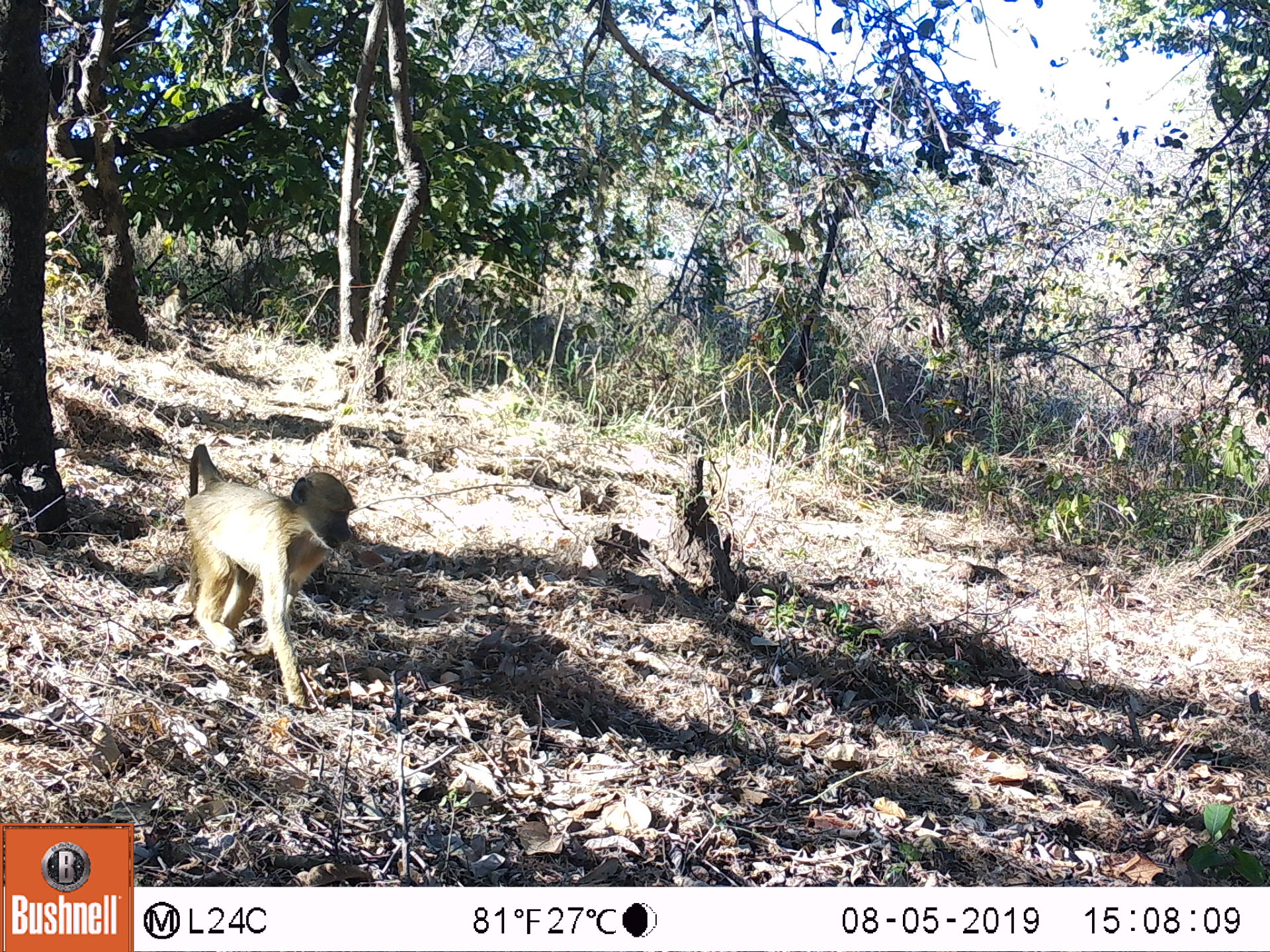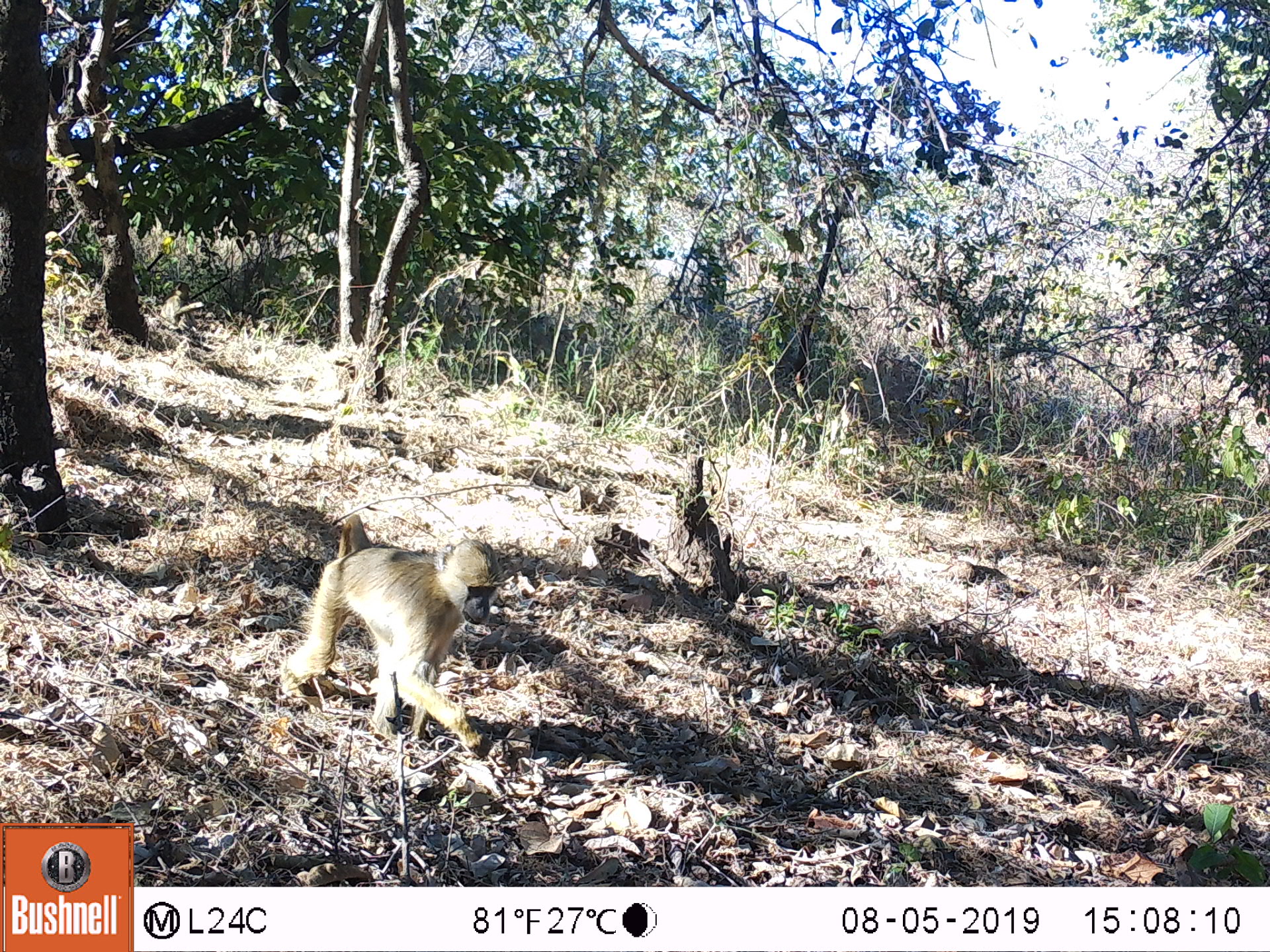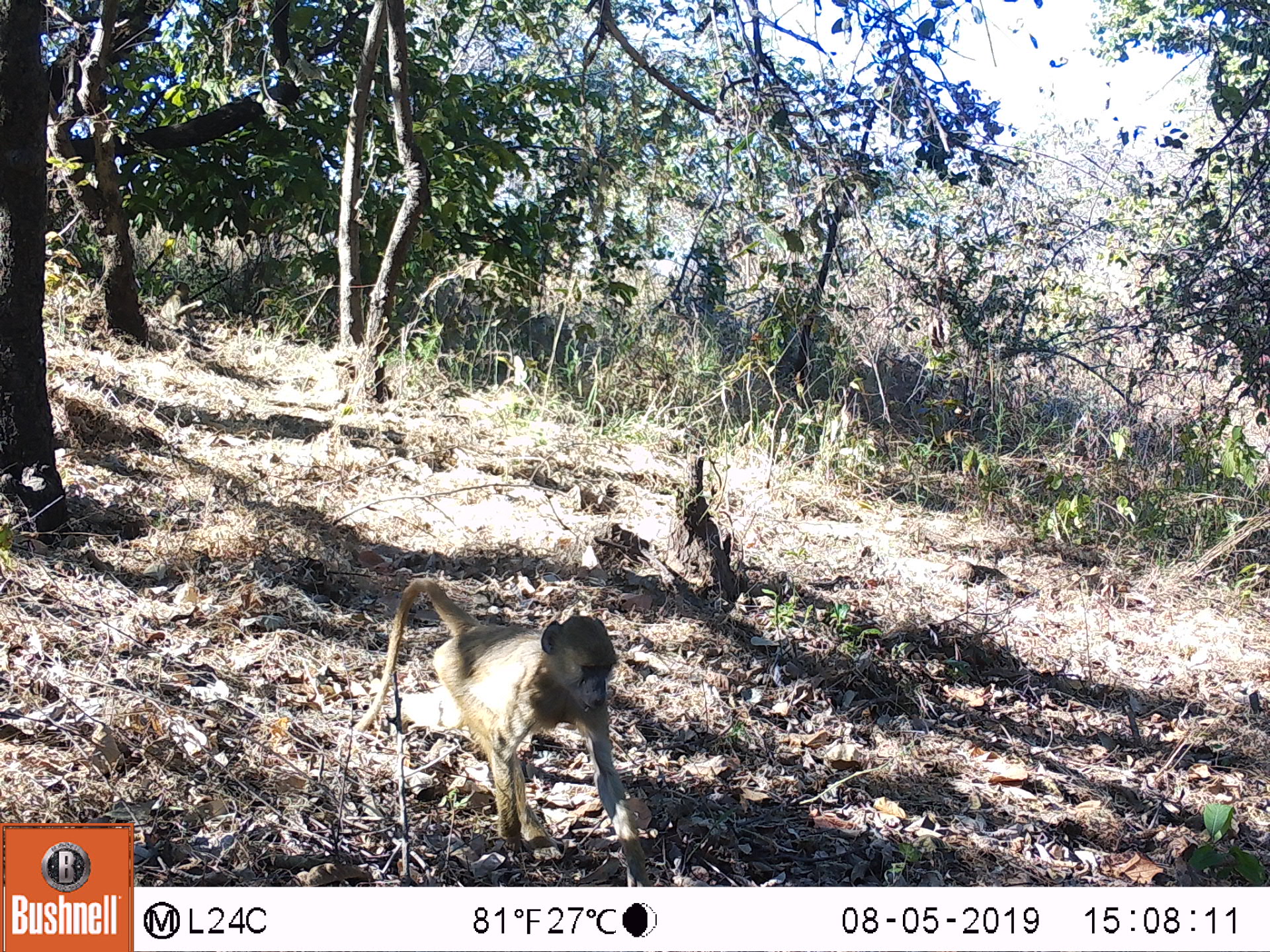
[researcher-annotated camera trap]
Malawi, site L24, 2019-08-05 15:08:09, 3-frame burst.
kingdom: Animalia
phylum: Chordata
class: Mammalia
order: Primates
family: Cercopithecidae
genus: Papio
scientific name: Papio cynocephalus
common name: yellow baboon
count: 1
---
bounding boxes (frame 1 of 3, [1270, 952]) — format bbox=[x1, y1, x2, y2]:
yellow baboon: bbox=[175, 441, 356, 712]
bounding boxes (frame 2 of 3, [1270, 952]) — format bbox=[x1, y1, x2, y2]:
yellow baboon: bbox=[278, 513, 501, 772]; bbox=[153, 277, 204, 333]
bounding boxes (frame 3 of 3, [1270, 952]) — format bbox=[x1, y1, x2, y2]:
yellow baboon: bbox=[354, 574, 642, 870]; bbox=[152, 281, 201, 345]